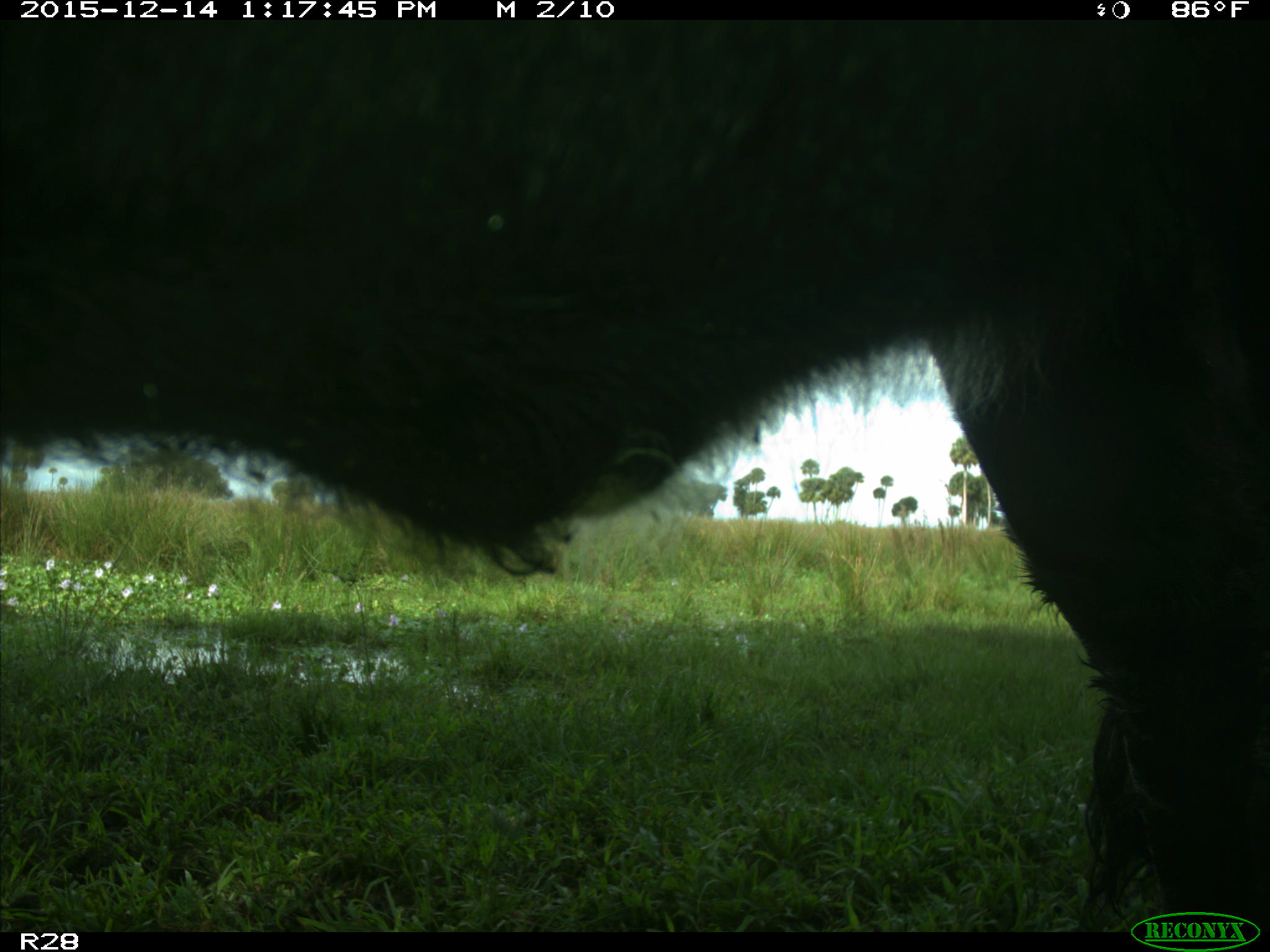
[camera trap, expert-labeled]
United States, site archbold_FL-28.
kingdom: Animalia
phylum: Chordata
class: Mammalia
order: Artiodactyla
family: Bovidae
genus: Bos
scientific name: Bos taurus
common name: domestic cow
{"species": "Bos taurus (domestic cow)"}